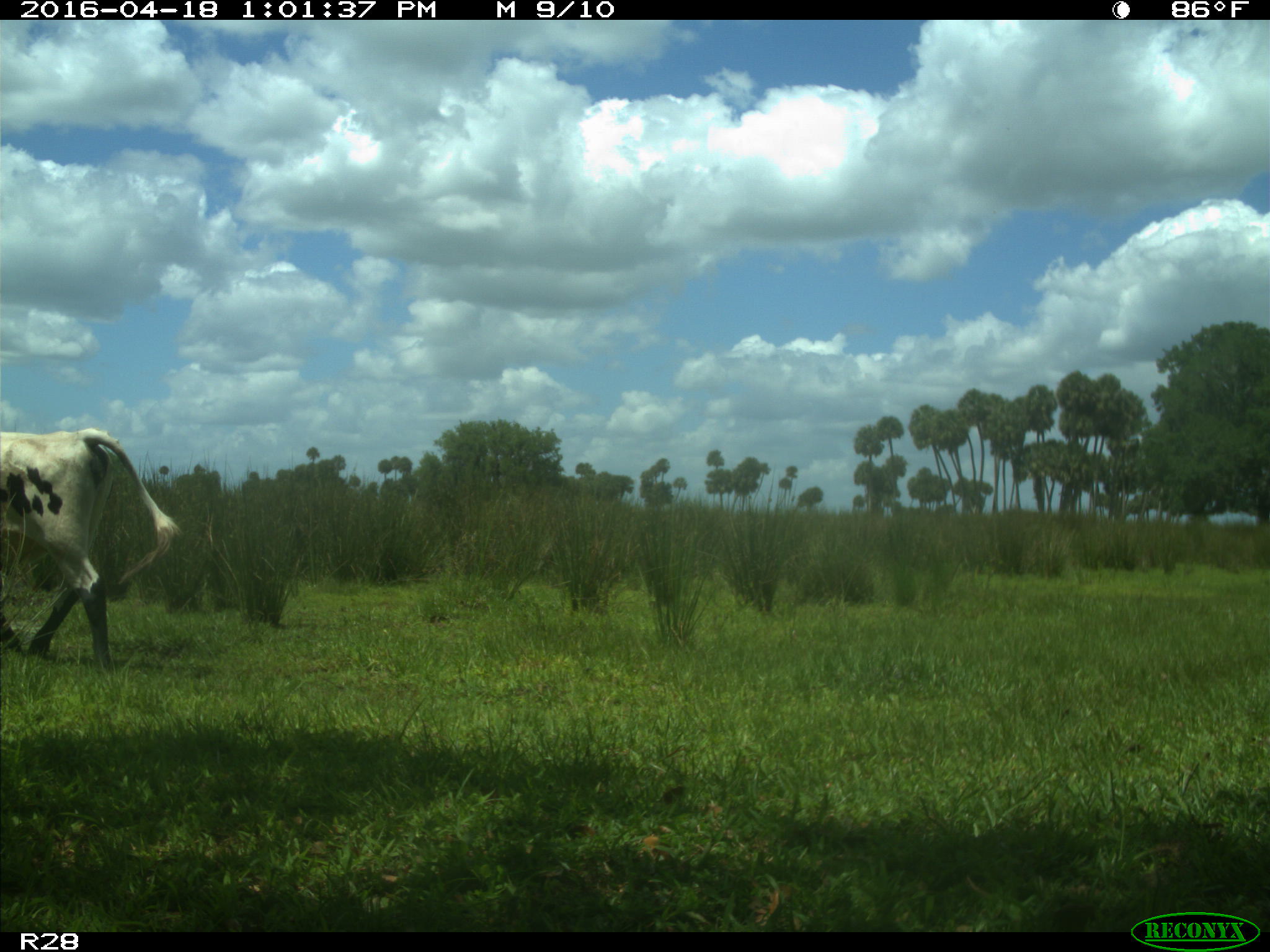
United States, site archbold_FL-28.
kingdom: Animalia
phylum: Chordata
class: Mammalia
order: Artiodactyla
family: Bovidae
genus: Bos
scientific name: Bos taurus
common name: domestic cow